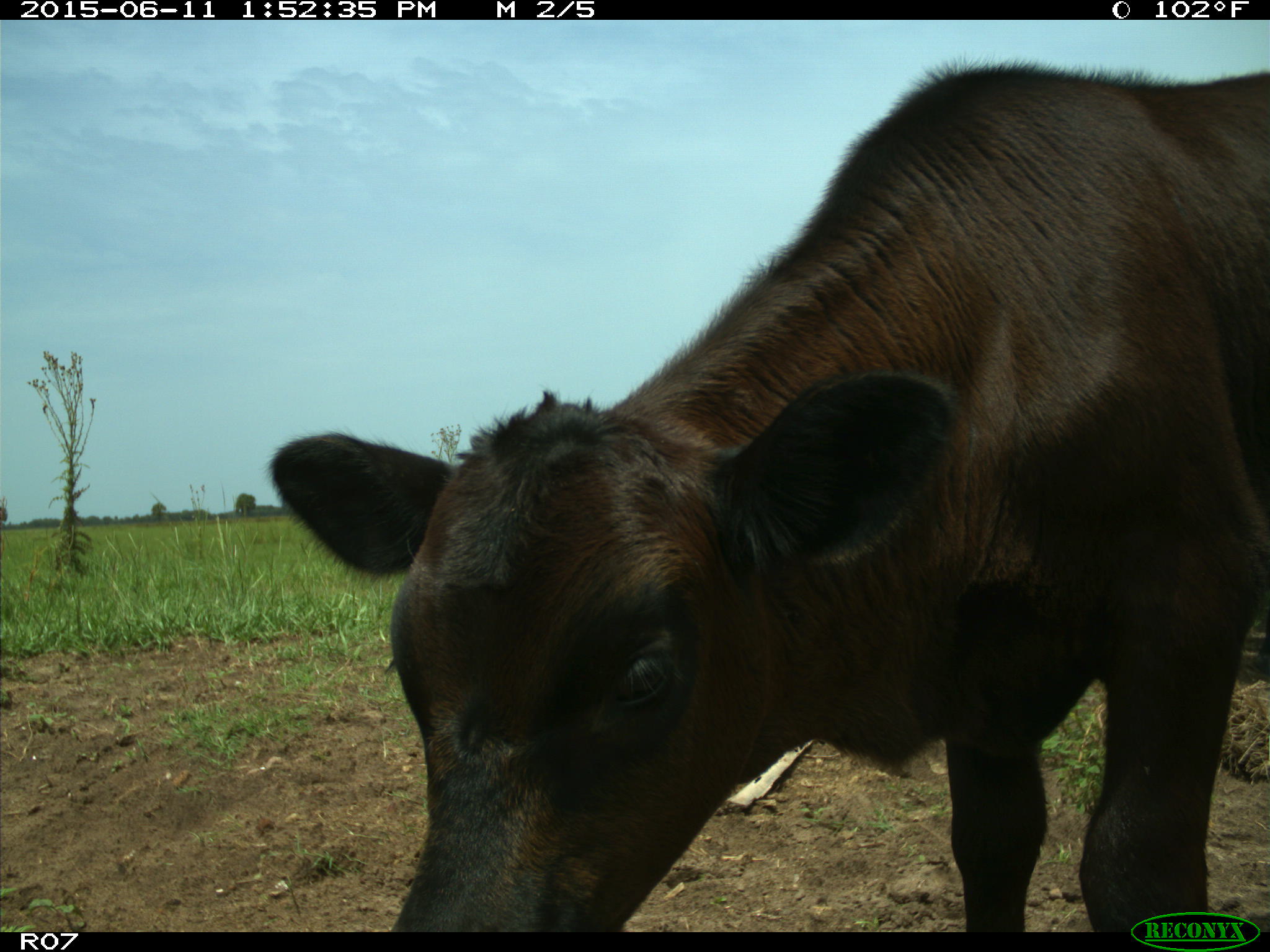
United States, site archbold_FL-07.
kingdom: Animalia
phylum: Chordata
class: Mammalia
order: Artiodactyla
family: Bovidae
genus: Bos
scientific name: Bos taurus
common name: domestic cow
Bos taurus (domestic cow).